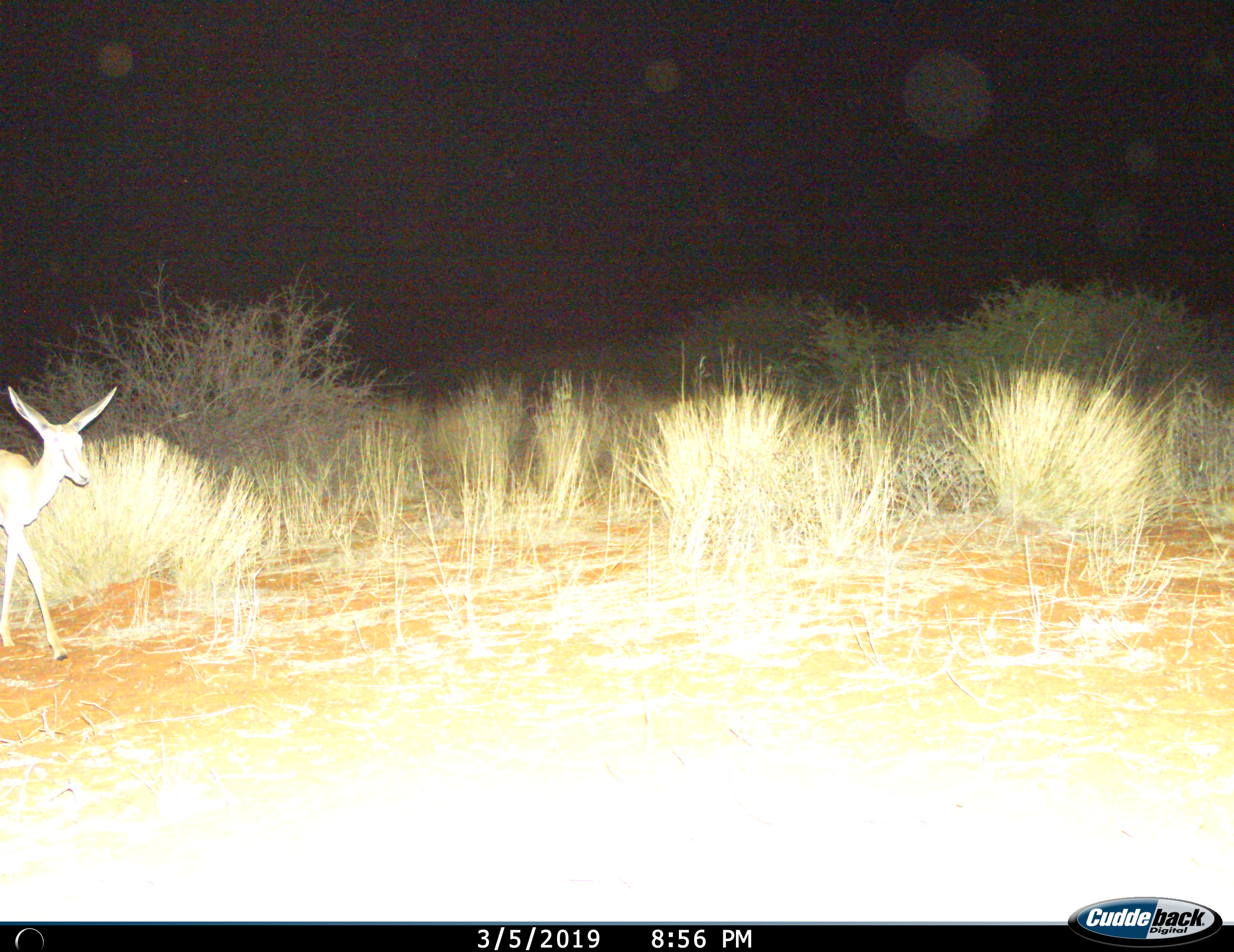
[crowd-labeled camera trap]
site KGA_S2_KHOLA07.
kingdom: Animalia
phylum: Chordata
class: Mammalia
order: Artiodactyla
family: Bovidae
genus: Antidorcas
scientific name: Antidorcas marsupialis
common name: springbok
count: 1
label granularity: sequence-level